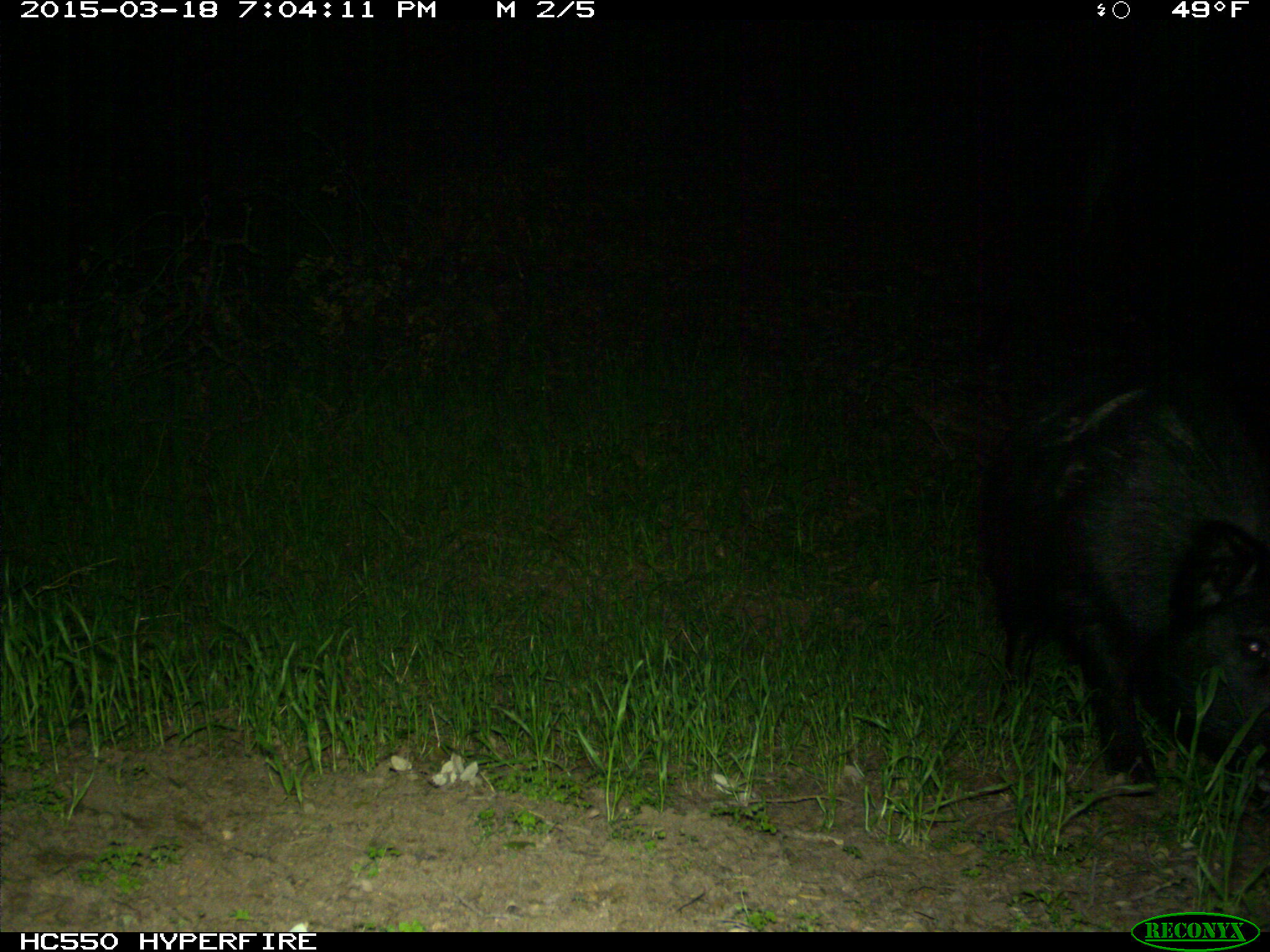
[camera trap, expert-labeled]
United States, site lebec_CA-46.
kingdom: Animalia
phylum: Chordata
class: Mammalia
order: Artiodactyla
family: Suidae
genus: Sus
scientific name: Sus scrofa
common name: wild boar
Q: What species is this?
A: Sus scrofa (wild boar).